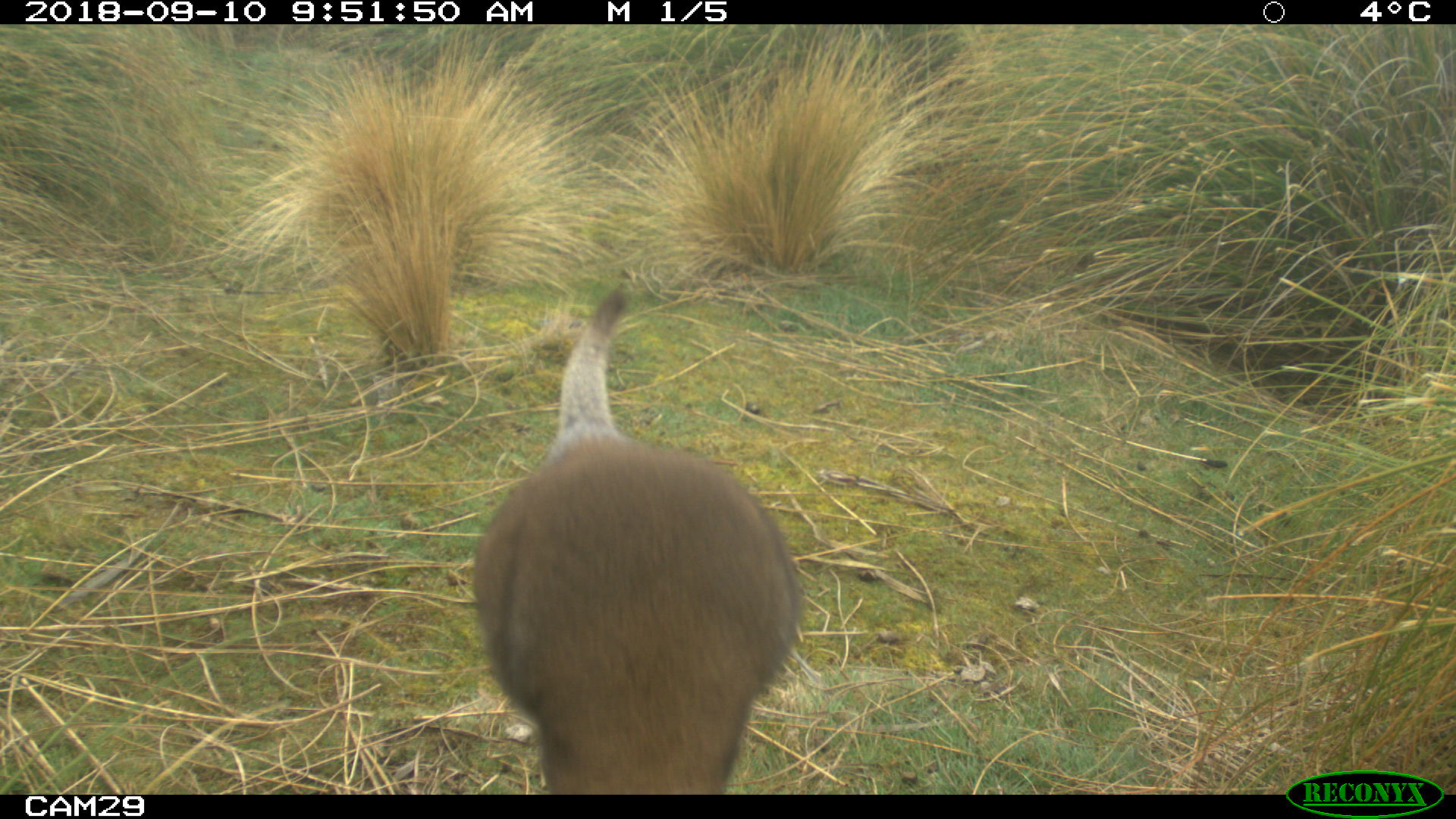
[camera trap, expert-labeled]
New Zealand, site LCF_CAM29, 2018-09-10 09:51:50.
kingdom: Animalia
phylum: Chordata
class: Mammalia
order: Diprotodontia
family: Macropodidae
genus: Notamacropus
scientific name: Notamacropus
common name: wallaby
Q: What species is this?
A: Wallaby (Notamacropus).